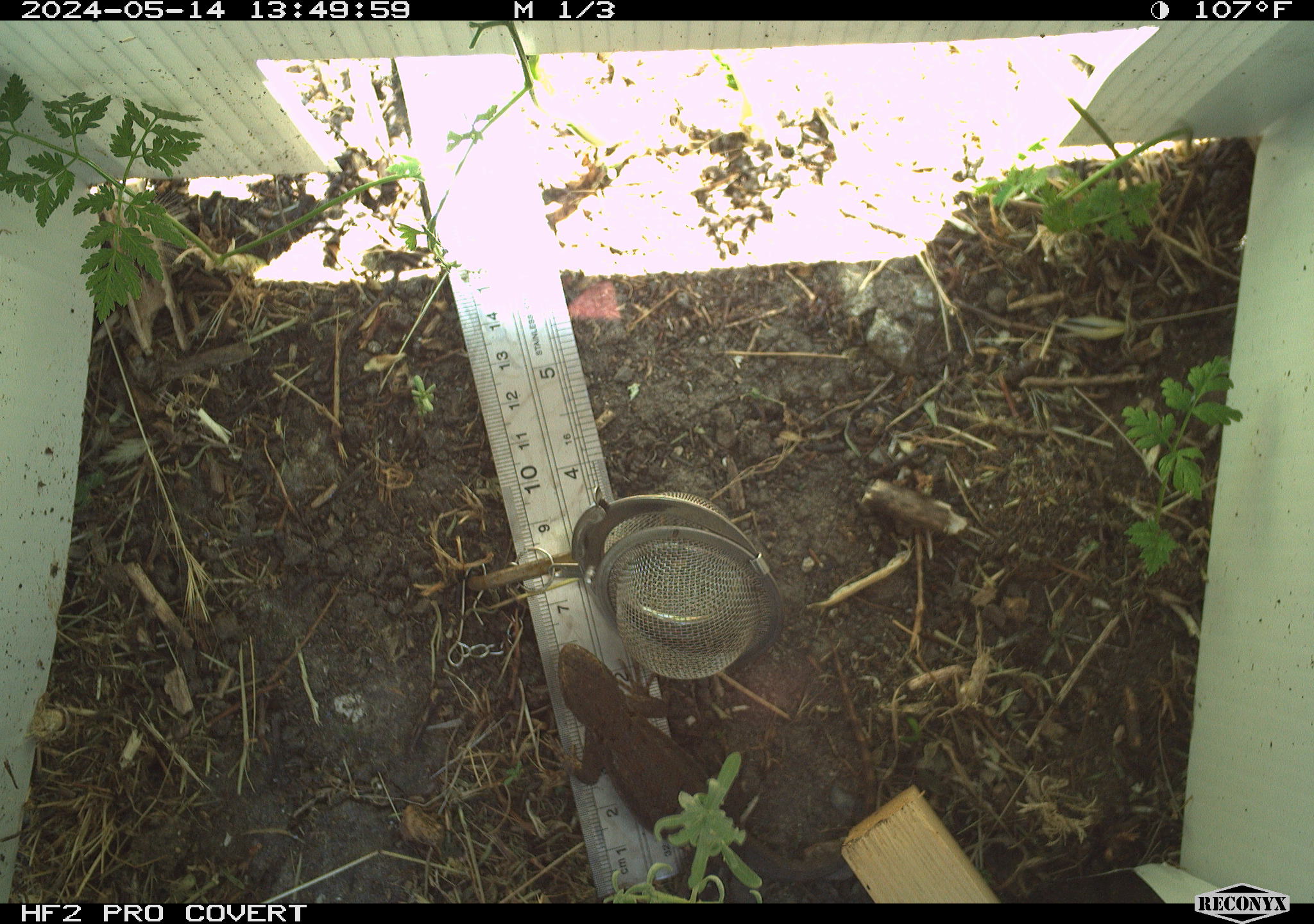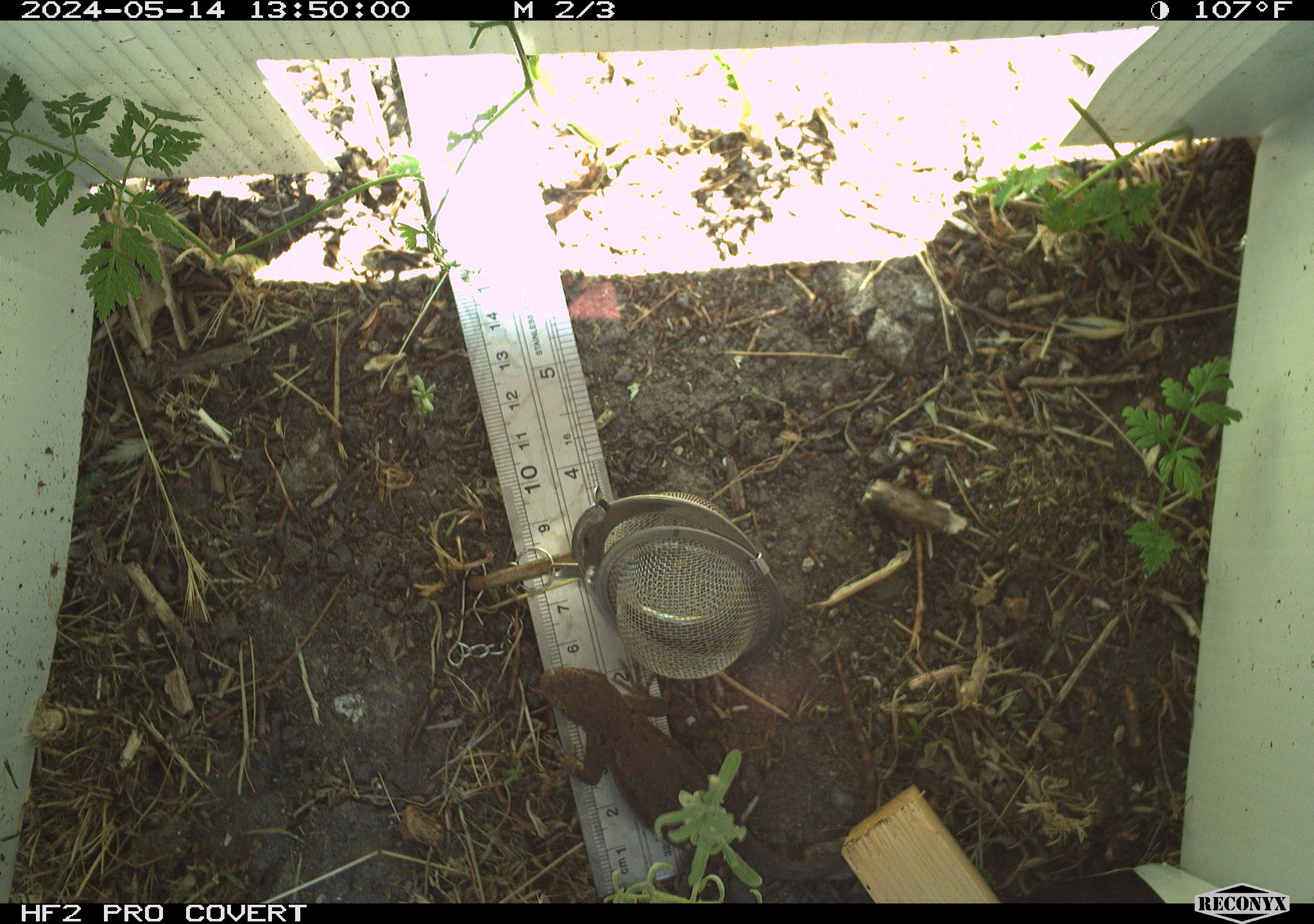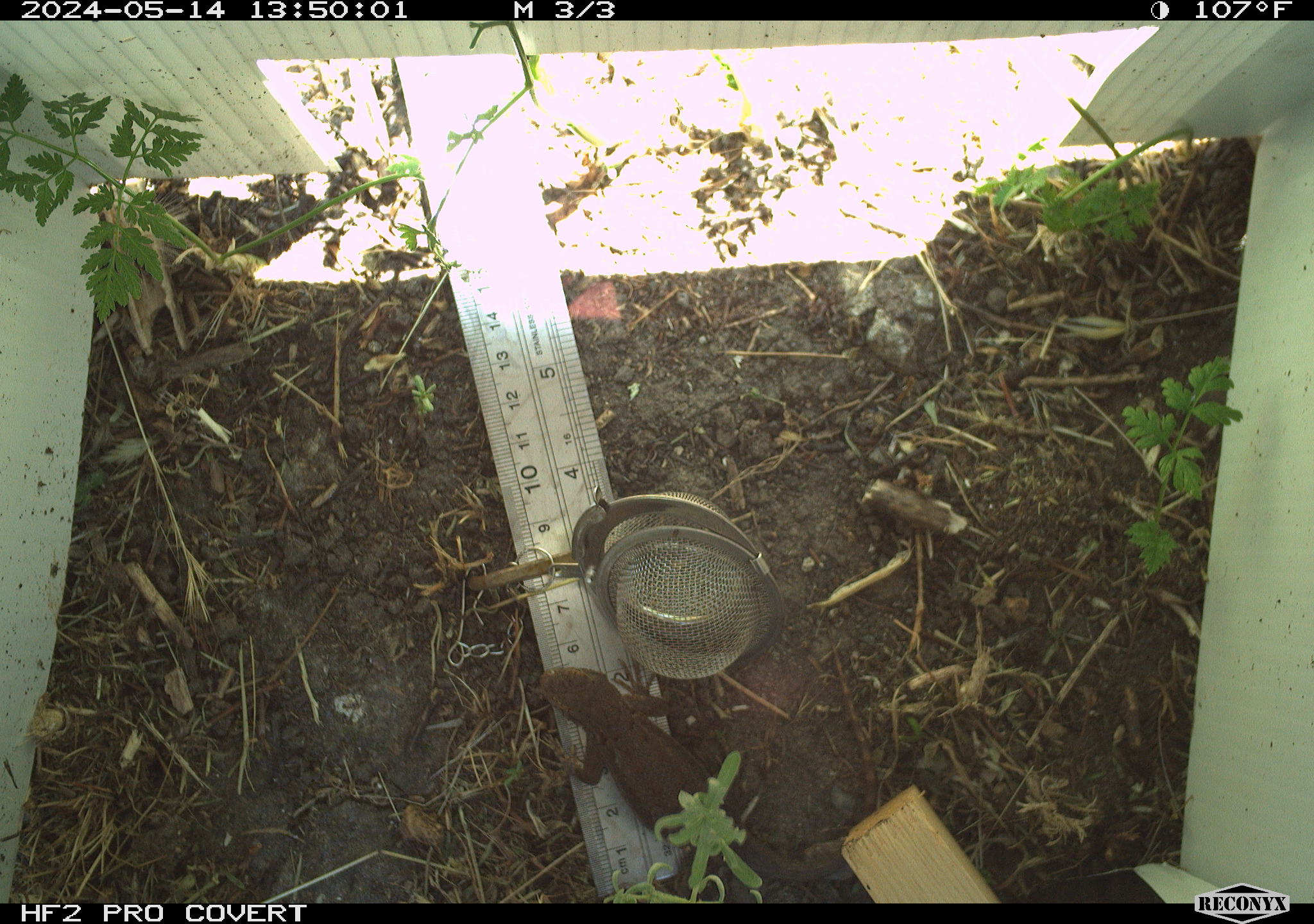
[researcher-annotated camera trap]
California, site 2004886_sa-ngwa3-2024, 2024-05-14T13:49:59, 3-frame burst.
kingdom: Animalia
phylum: Chordata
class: Reptilia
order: Squamata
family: Phrynosomatidae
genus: Sceloporus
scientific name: Sceloporus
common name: spiny lizards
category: sceloporus species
Sceloporus species (spiny lizards) (Sceloporus).